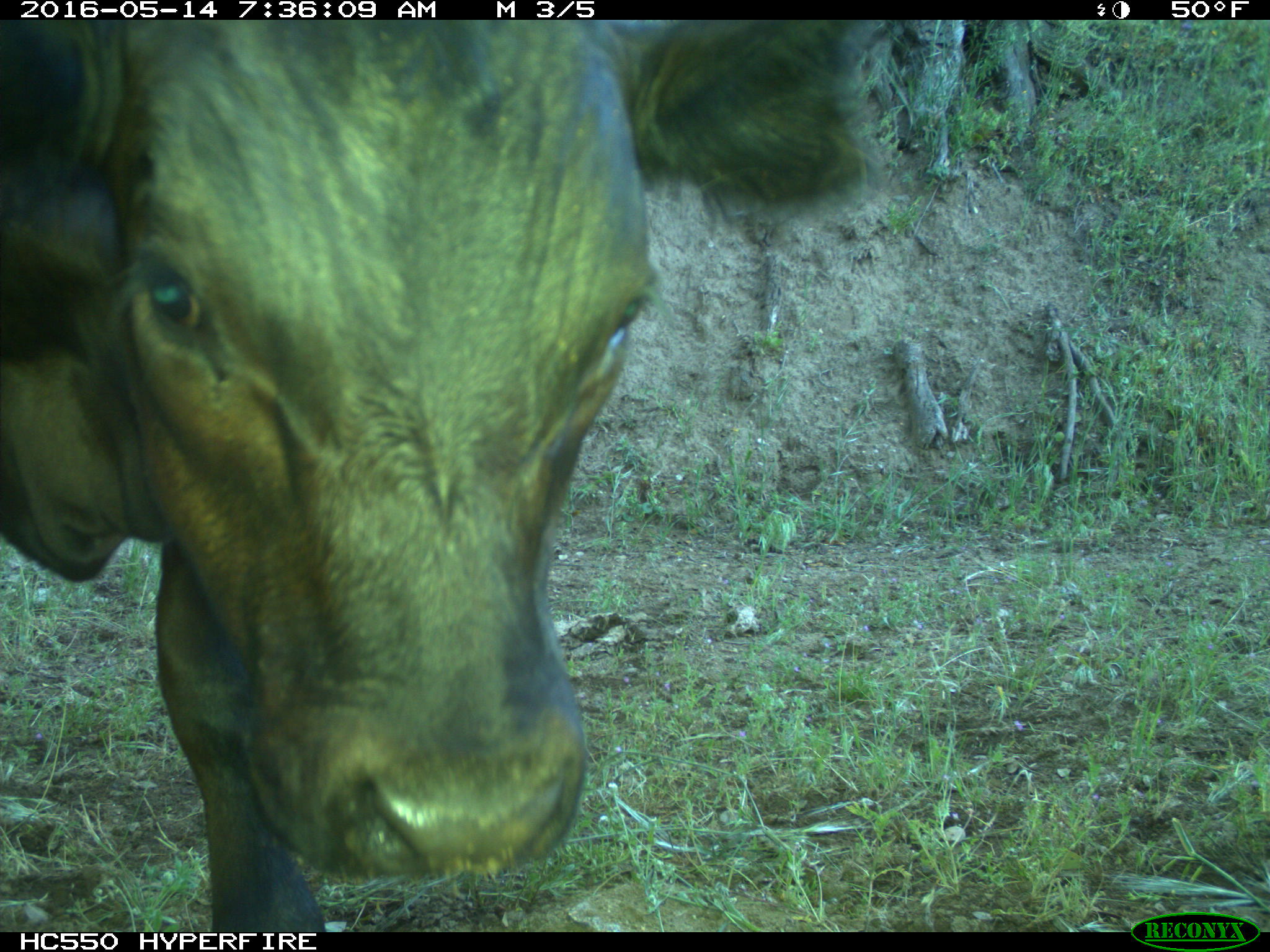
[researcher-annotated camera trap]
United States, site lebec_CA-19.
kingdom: Animalia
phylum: Chordata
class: Mammalia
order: Artiodactyla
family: Bovidae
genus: Bos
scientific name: Bos taurus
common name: domestic cow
Bos taurus (domestic cow).